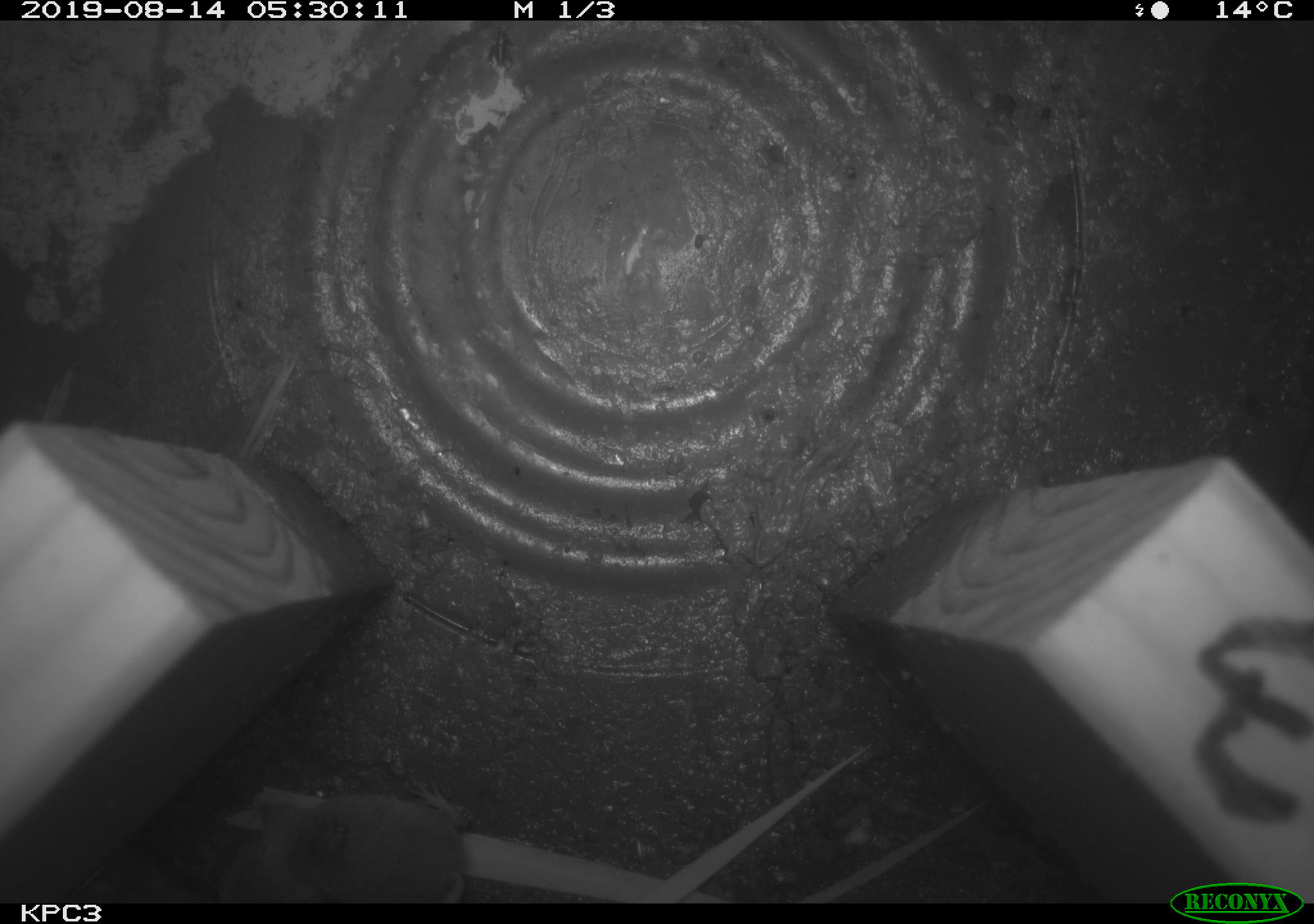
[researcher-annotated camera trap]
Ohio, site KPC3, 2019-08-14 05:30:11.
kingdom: Animalia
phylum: Chordata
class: Mammalia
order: Eulipotyphla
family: Soricidae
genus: Sorex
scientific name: Sorex cinereus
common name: masked shrew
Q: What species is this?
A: Masked shrew (Sorex cinereus).